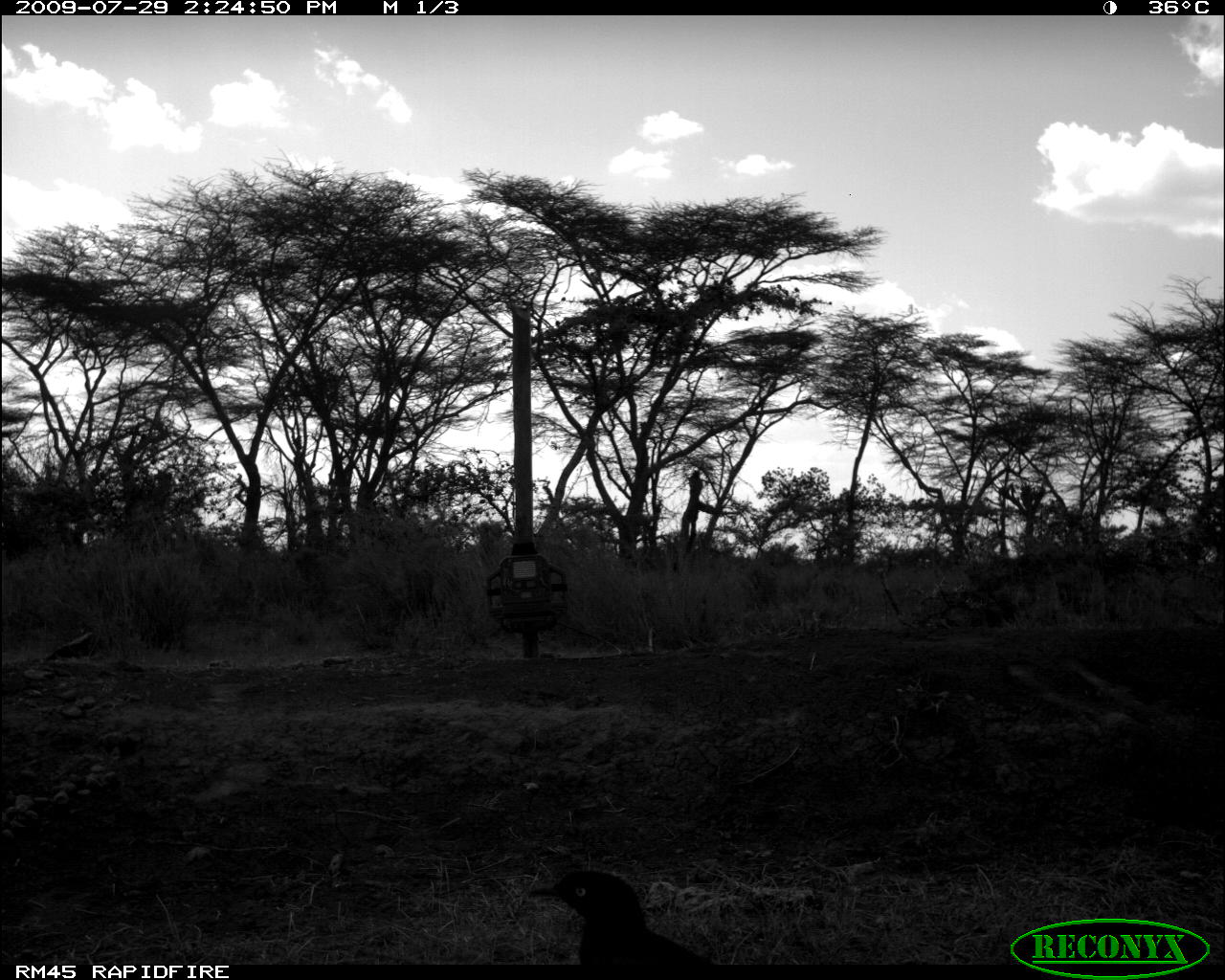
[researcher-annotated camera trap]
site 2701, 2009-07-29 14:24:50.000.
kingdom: Animalia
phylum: Chordata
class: Aves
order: Passeriformes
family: Sturnidae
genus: Lamprotornis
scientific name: Lamprotornis superbus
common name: superb starling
Lamprotornis superbus (superb starling), count 1.